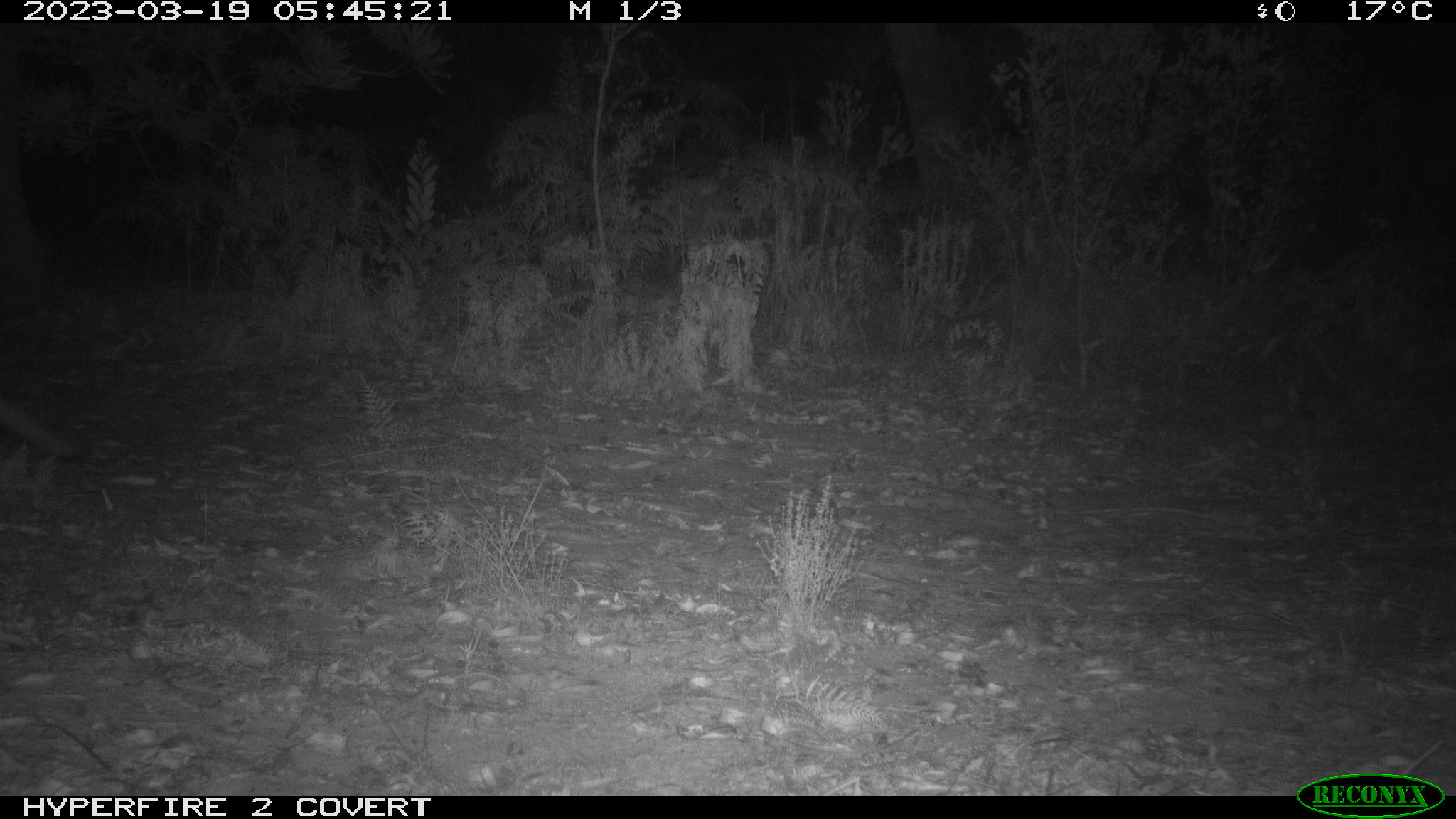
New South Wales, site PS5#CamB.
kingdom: Animalia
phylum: Chordata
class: Mammalia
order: Carnivora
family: Canidae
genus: Vulpes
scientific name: Vulpes vulpes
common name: red fox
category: fox